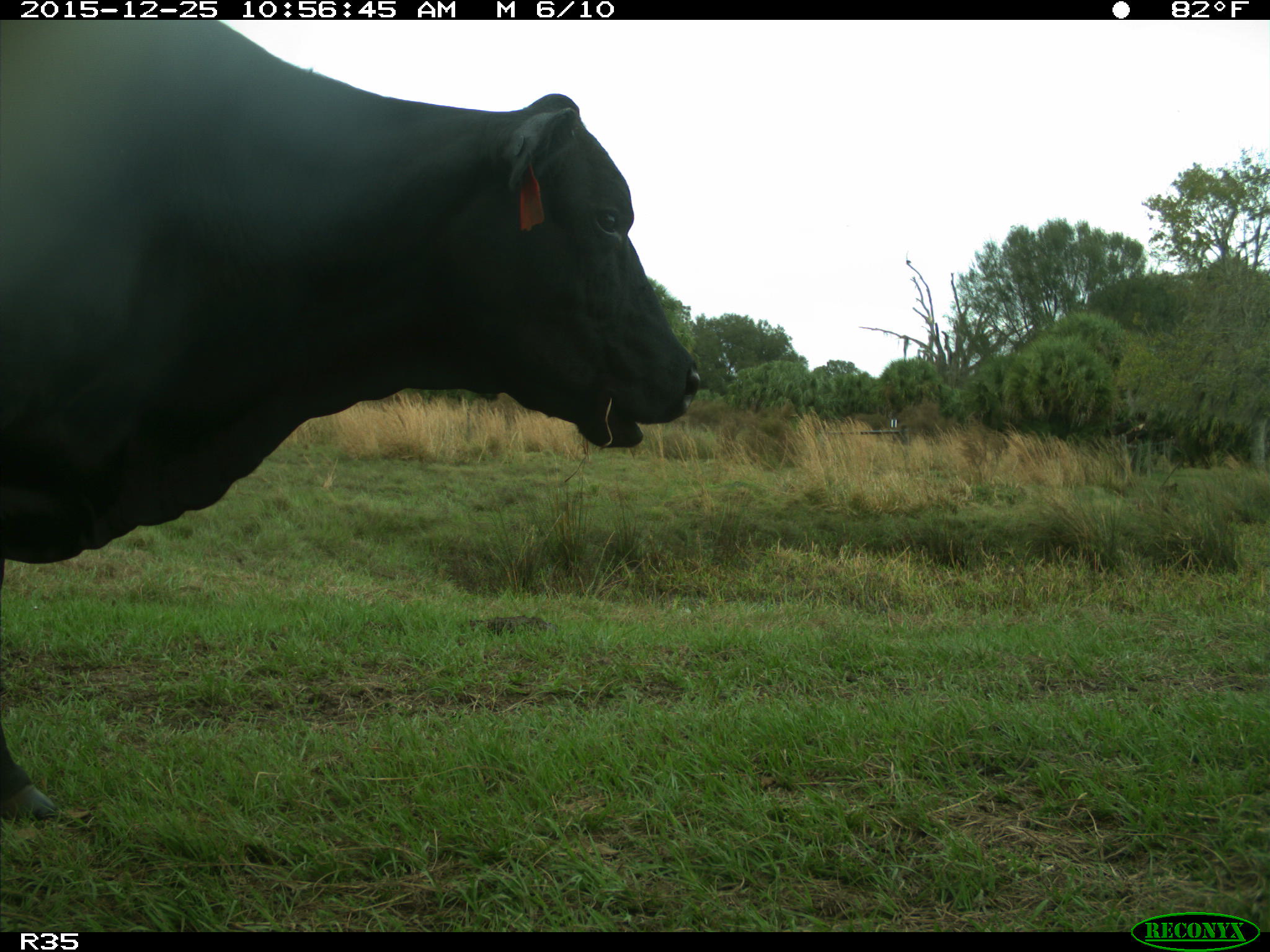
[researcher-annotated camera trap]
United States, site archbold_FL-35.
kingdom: Animalia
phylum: Chordata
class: Mammalia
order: Artiodactyla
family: Bovidae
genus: Bos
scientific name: Bos taurus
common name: domestic cow